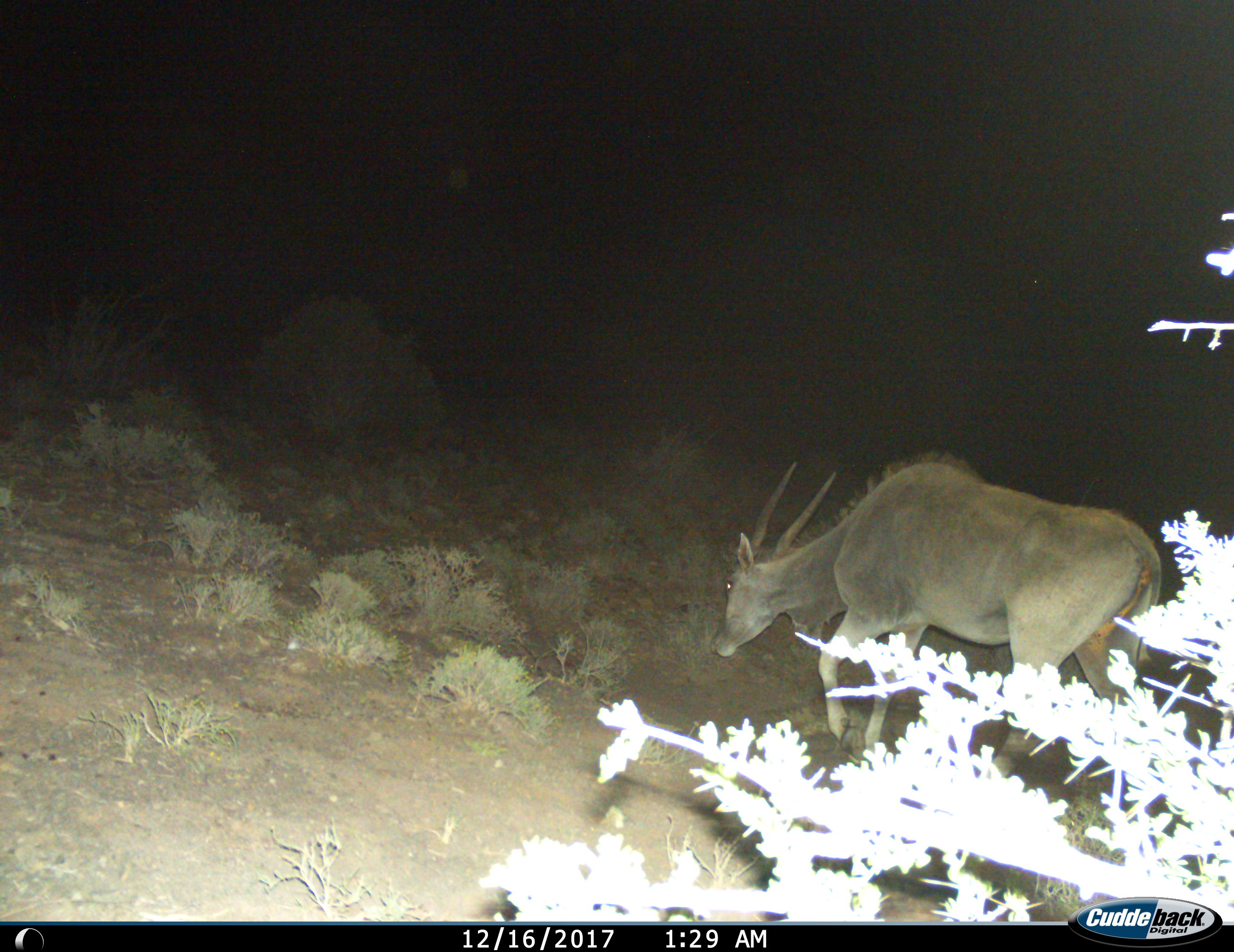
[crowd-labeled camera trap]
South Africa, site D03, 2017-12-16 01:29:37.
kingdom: Animalia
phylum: Chordata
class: Mammalia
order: Artiodactyla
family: Bovidae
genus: Tragelaphus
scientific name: Tragelaphus oryx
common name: eland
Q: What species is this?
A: Eland (Tragelaphus oryx).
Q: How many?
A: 1.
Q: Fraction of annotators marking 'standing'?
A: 0%.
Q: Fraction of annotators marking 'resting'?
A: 0%.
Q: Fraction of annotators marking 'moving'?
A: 80%.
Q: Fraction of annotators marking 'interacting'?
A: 0%.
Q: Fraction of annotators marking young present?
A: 0%.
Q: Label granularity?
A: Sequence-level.